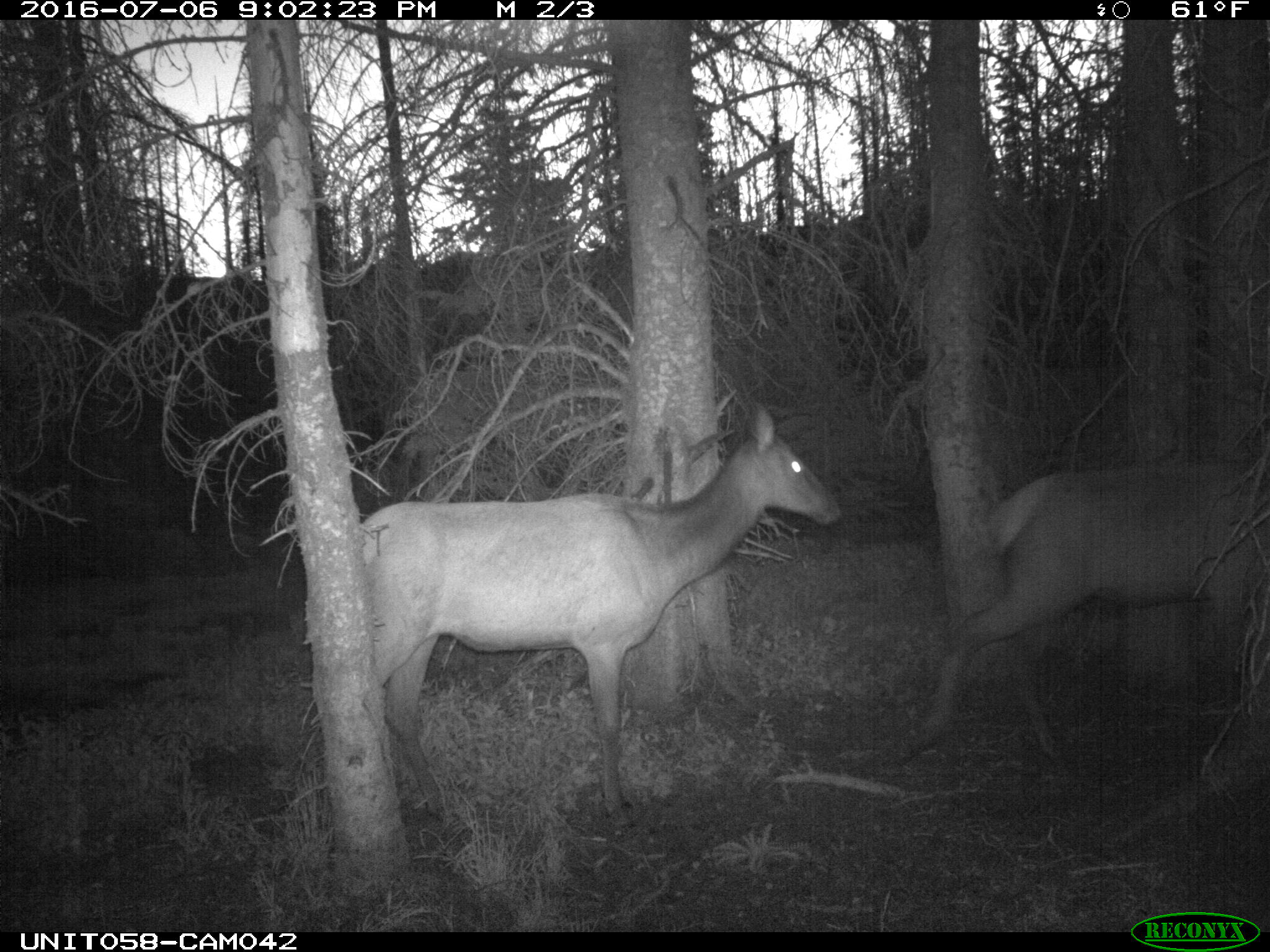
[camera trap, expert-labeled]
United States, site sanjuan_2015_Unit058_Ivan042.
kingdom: Animalia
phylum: Chordata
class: Mammalia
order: Artiodactyla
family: Cervidae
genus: Cervus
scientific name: Cervus elaphus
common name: red deer